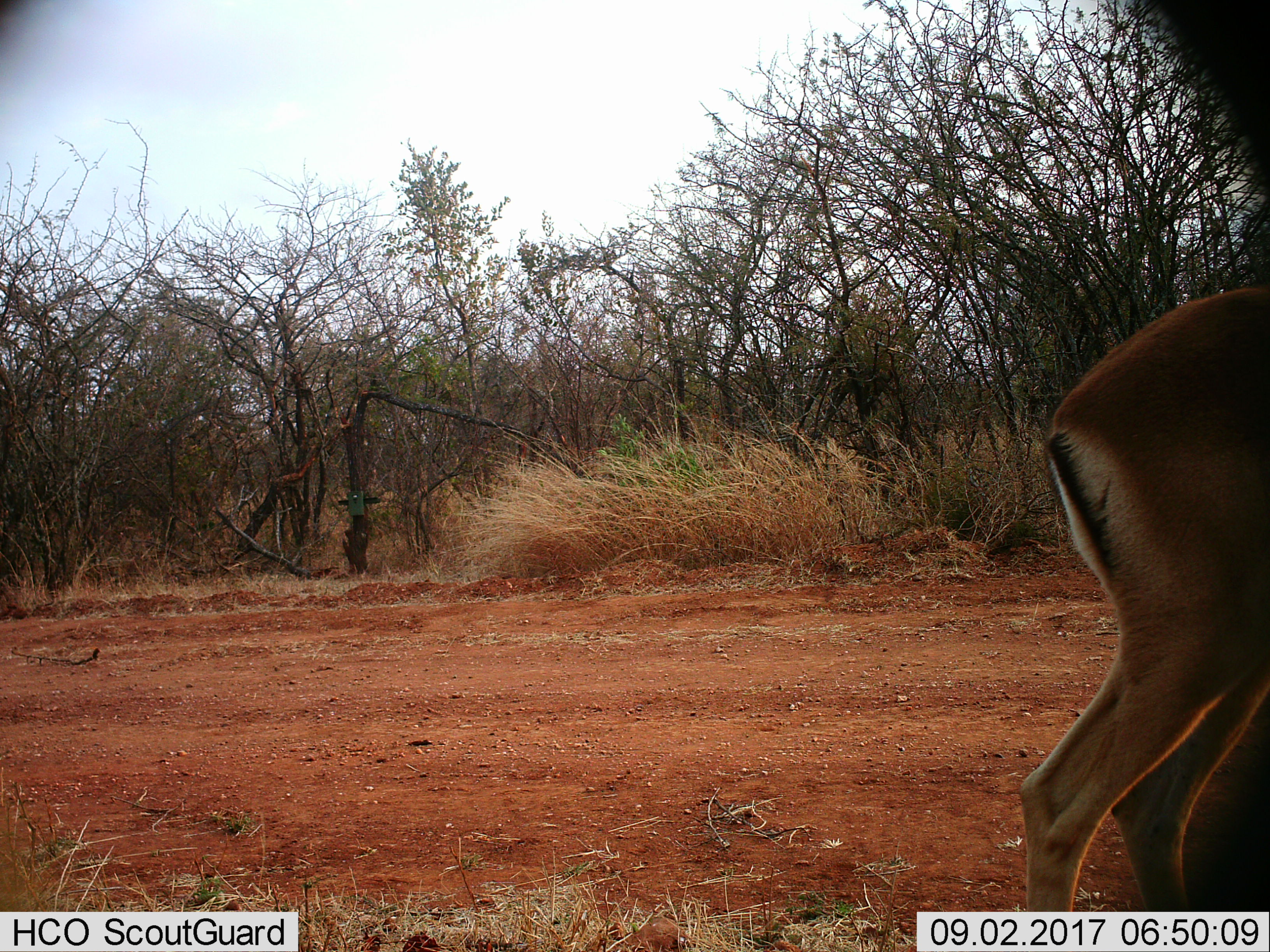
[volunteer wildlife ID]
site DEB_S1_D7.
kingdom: Animalia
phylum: Chordata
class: Mammalia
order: Artiodactyla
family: Bovidae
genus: Aepyceros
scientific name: Aepyceros melampus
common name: impala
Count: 1.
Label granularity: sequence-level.